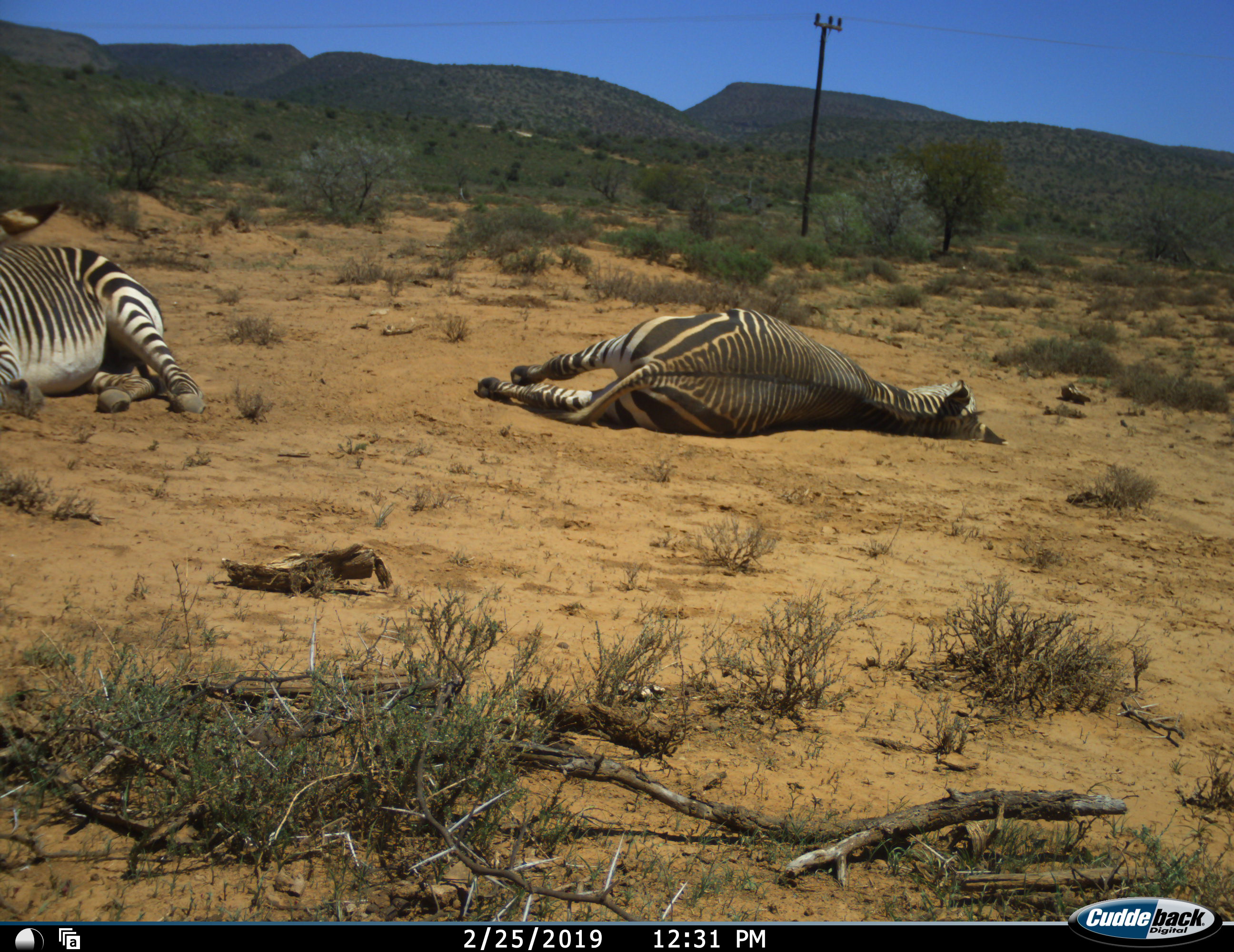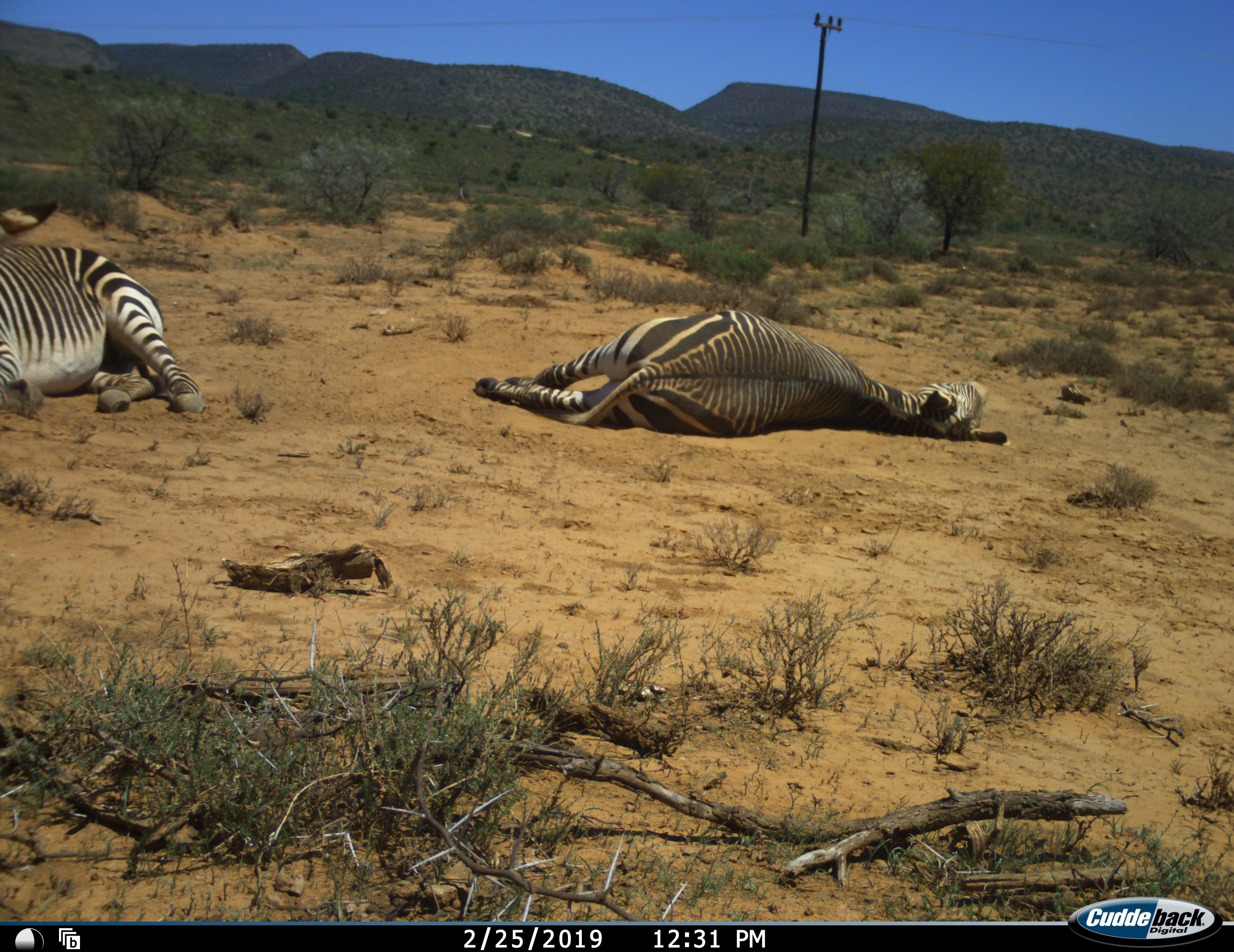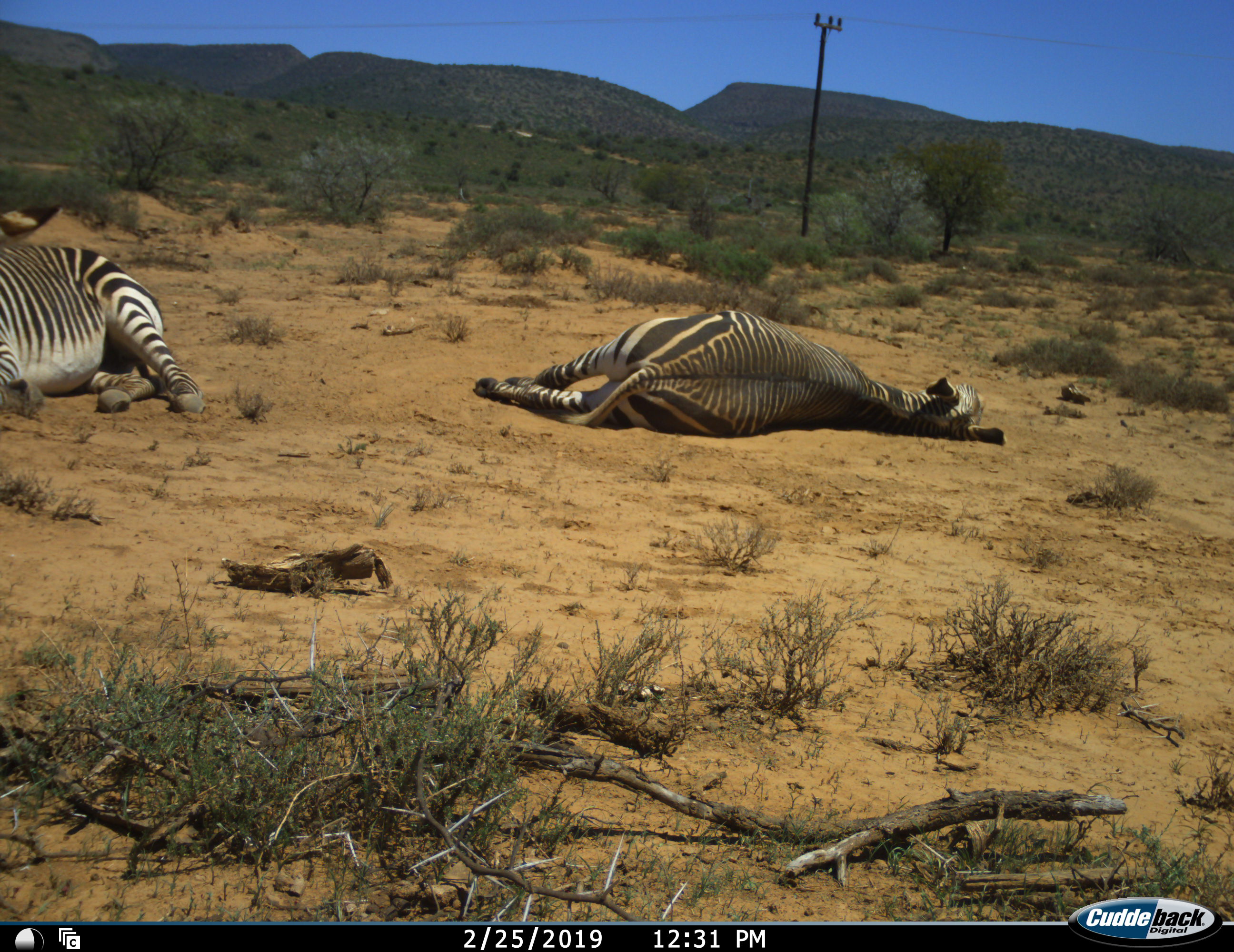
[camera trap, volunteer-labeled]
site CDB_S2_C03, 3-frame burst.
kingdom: Animalia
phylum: Chordata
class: Mammalia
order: Perissodactyla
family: Equidae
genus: Equus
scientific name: Equus zebra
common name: mountain zebra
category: zebramountain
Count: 2.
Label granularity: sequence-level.